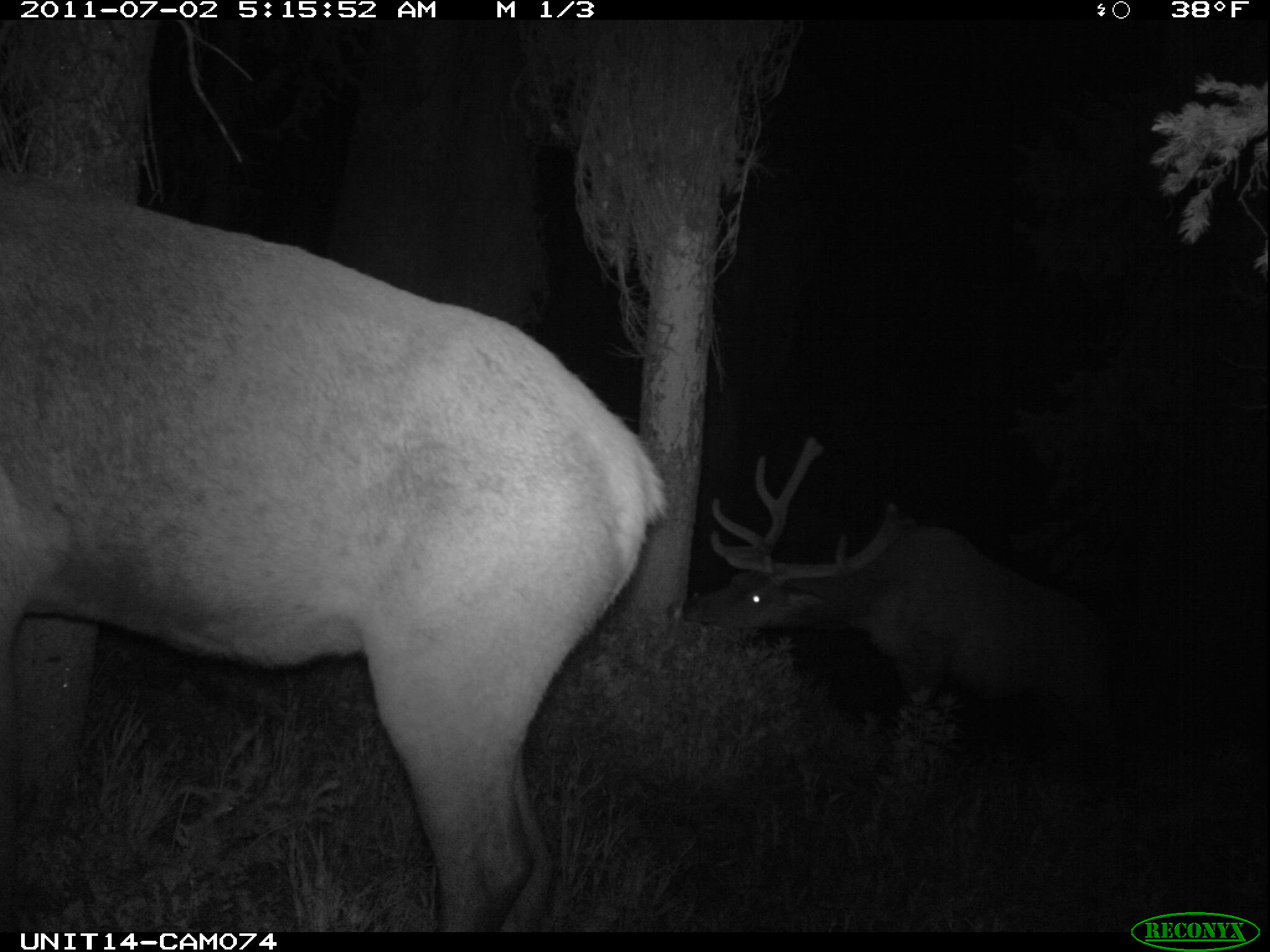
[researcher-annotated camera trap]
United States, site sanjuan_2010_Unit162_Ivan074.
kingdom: Animalia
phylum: Chordata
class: Mammalia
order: Artiodactyla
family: Cervidae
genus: Cervus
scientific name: Cervus elaphus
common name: red deer